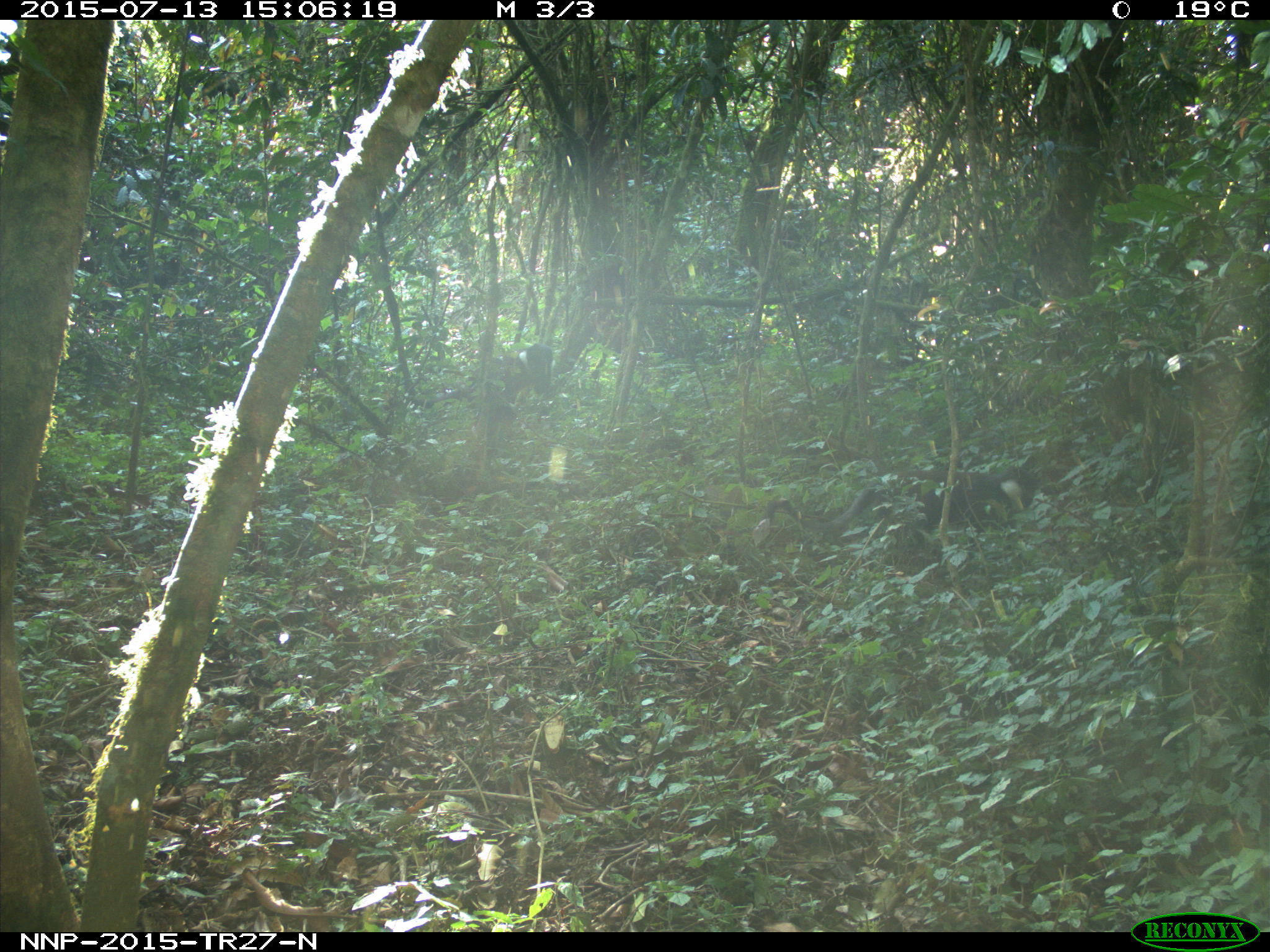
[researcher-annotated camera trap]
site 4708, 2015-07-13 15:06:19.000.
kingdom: Animalia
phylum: Chordata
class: Mammalia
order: Primates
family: Cercopithecidae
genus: Cercopithecus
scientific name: Cercopithecus mitis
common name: blue monkey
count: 1